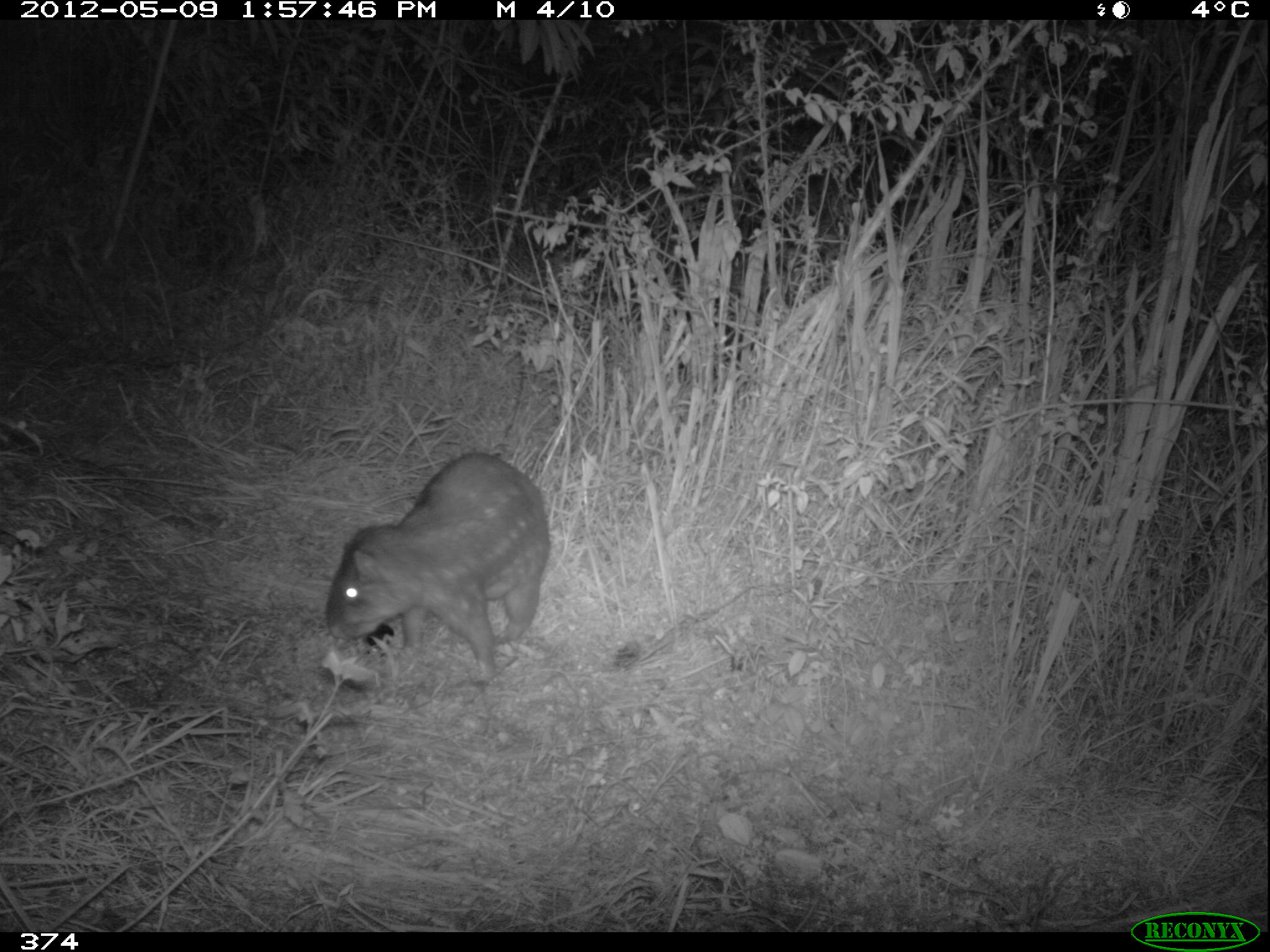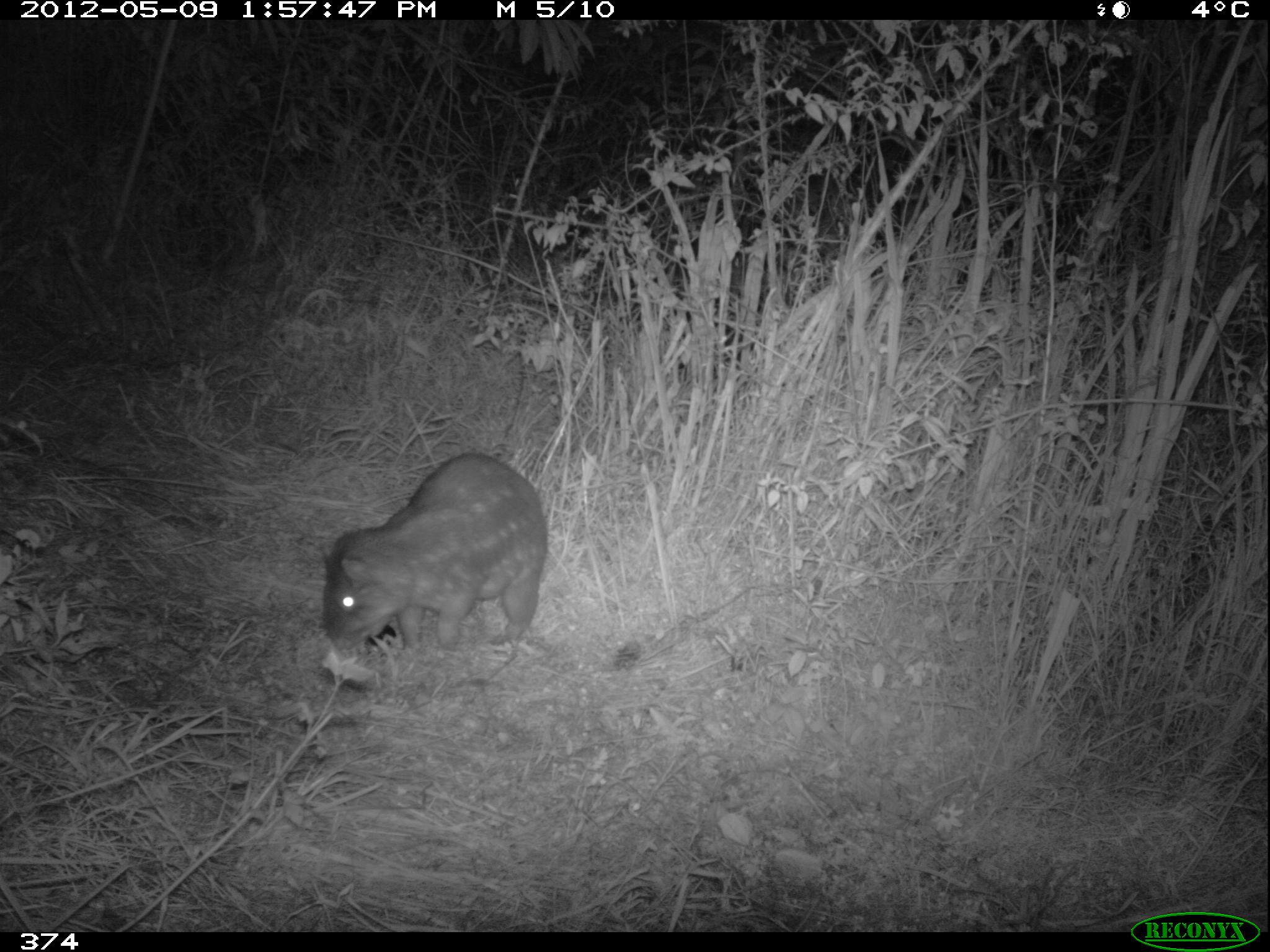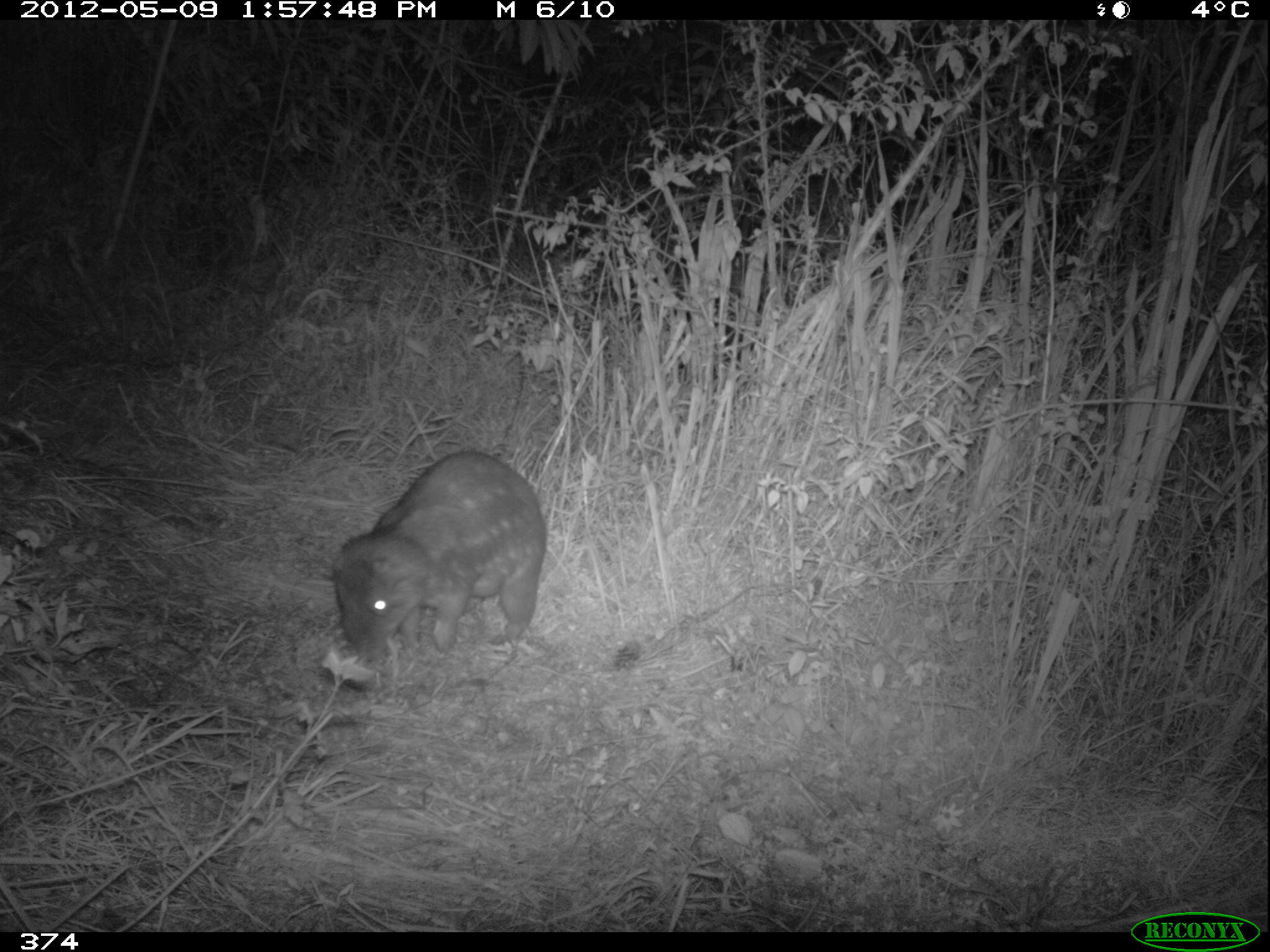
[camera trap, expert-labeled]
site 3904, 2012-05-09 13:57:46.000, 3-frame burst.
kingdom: Animalia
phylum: Chordata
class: Mammalia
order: Rodentia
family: Cuniculidae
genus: Cuniculus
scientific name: Cuniculus taczanowskii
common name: mountain paca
Cuniculus taczanowskii (mountain paca).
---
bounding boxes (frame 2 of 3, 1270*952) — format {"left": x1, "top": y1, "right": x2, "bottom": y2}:
cuniculus taczanowskii: {"left": 314, "top": 441, "right": 549, "bottom": 663}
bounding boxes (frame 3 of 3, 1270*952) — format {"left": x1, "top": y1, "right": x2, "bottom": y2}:
cuniculus taczanowskii: {"left": 325, "top": 441, "right": 548, "bottom": 665}